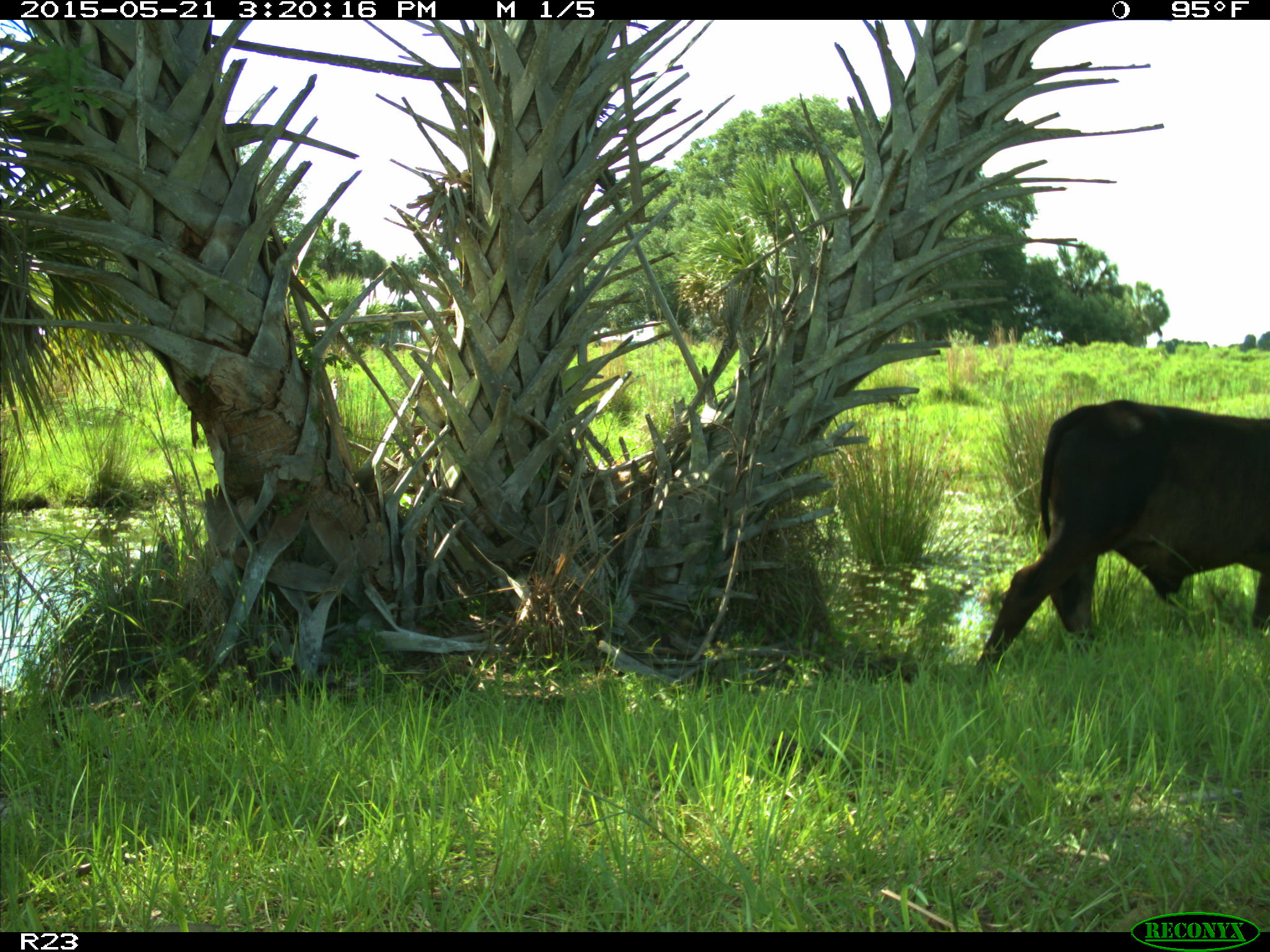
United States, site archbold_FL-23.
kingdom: Animalia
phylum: Chordata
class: Mammalia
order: Artiodactyla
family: Bovidae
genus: Bos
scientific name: Bos taurus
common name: domestic cow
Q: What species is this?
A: Bos taurus (domestic cow).